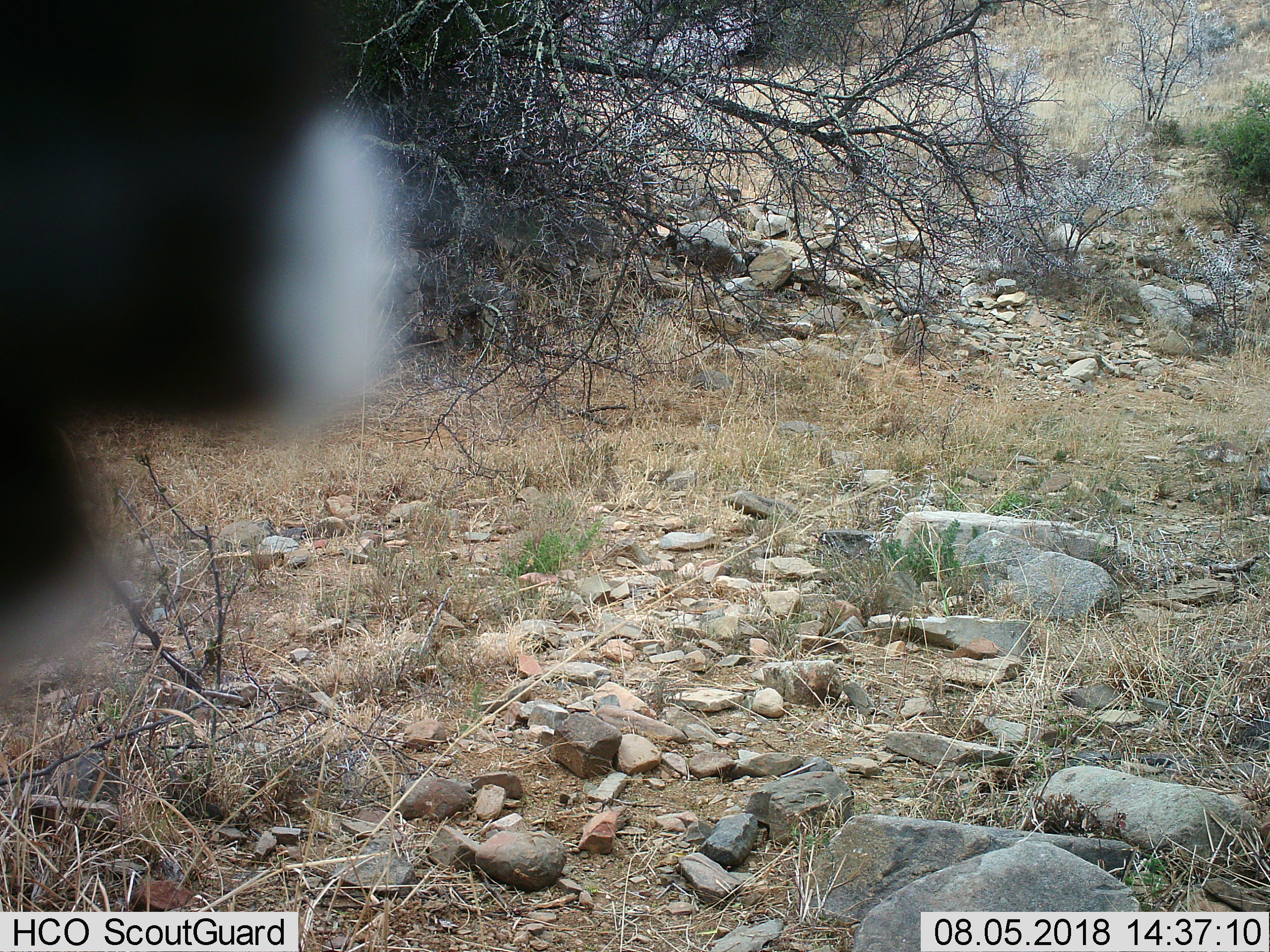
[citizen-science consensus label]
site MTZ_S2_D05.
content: unidentified animal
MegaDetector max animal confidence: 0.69